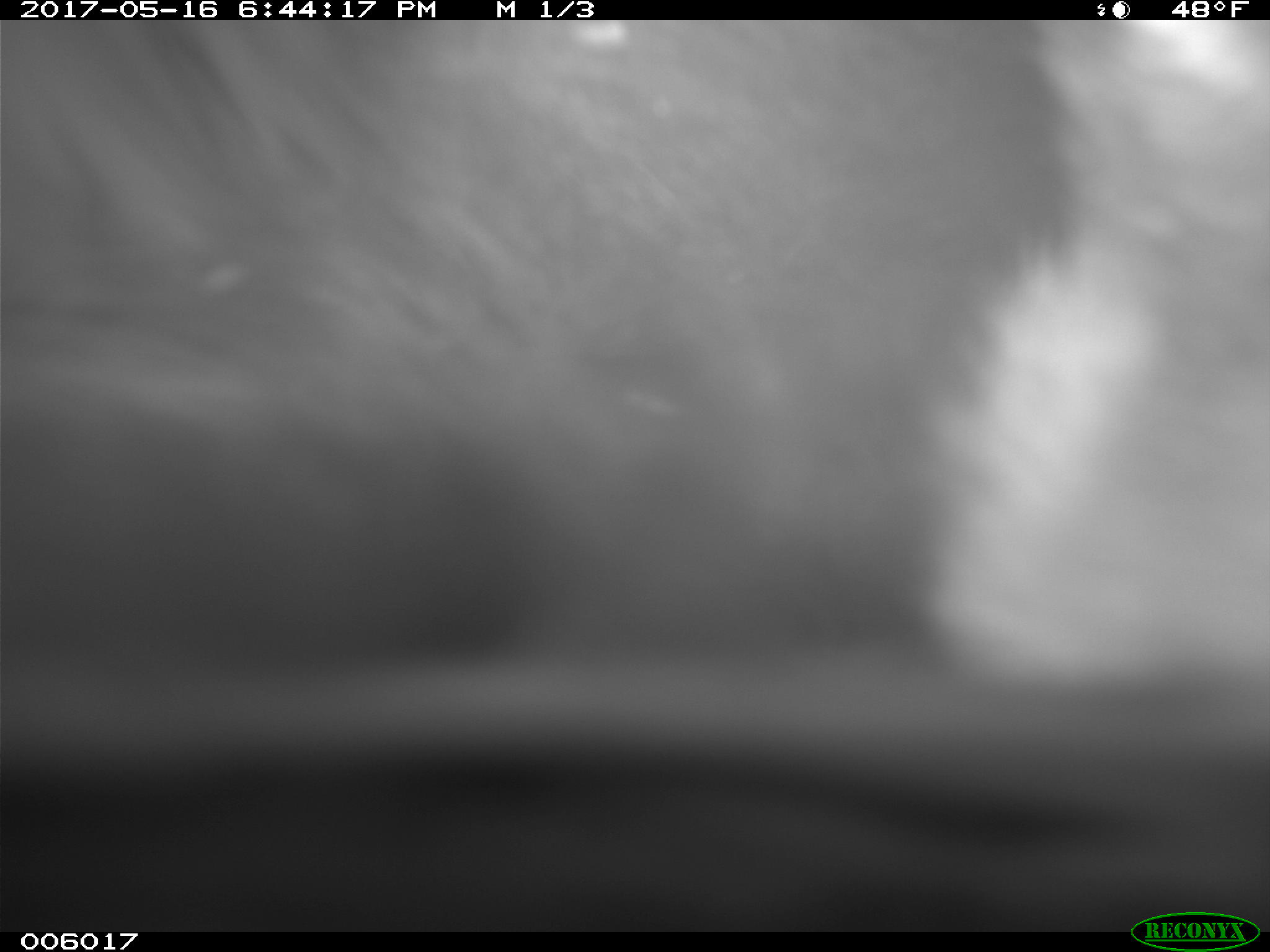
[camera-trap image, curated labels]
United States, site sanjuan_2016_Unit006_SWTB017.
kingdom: Animalia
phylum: Chordata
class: Mammalia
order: Carnivora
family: Ursidae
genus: Ursus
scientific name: Ursus americanus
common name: american black bear